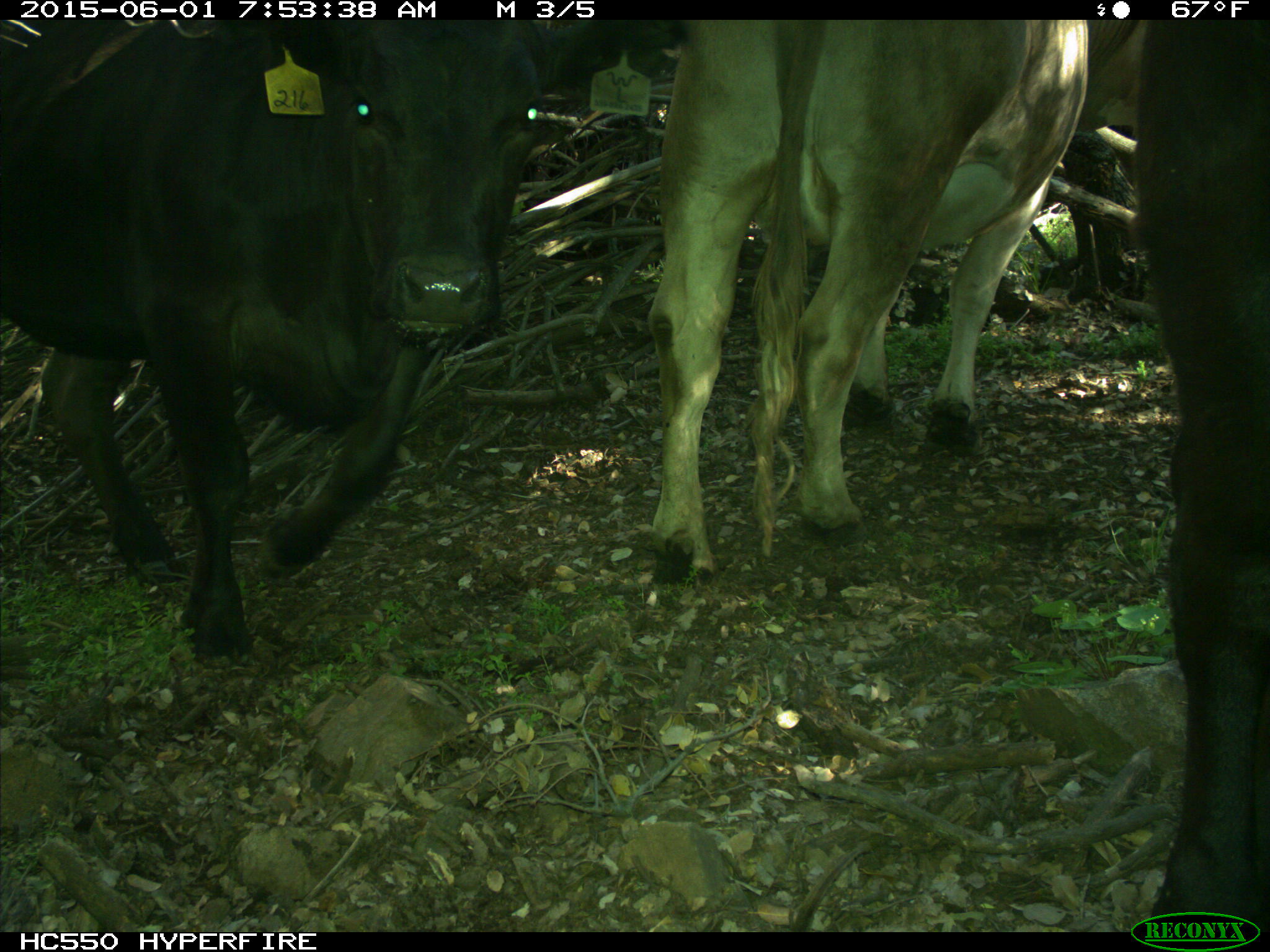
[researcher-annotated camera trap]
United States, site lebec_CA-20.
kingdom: Animalia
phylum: Chordata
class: Mammalia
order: Artiodactyla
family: Bovidae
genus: Bos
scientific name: Bos taurus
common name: domestic cow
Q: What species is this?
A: Bos taurus (domestic cow).